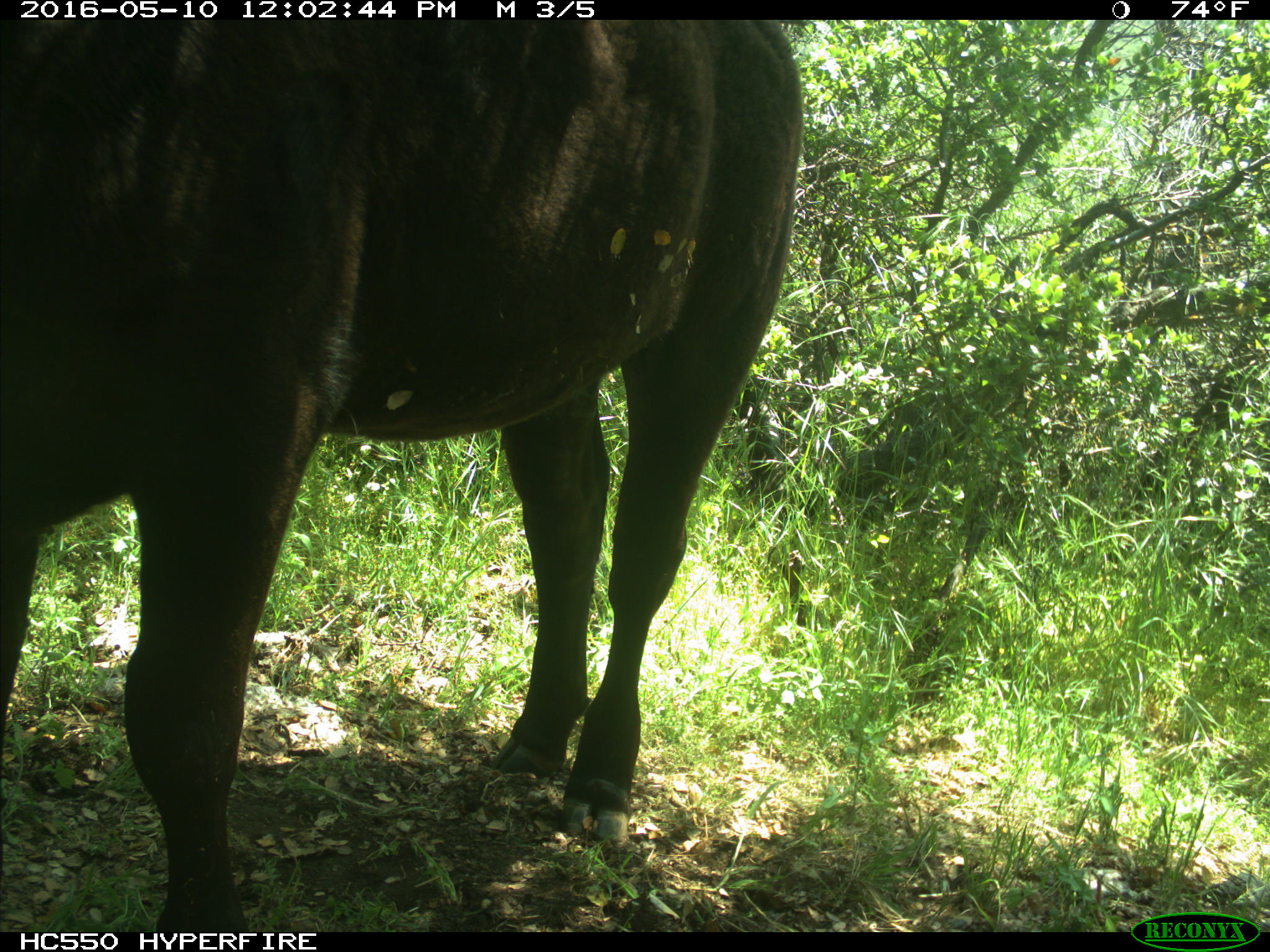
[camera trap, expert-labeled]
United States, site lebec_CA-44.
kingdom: Animalia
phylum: Chordata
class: Mammalia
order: Artiodactyla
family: Bovidae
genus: Bos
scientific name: Bos taurus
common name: domestic cow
Bos taurus (domestic cow).